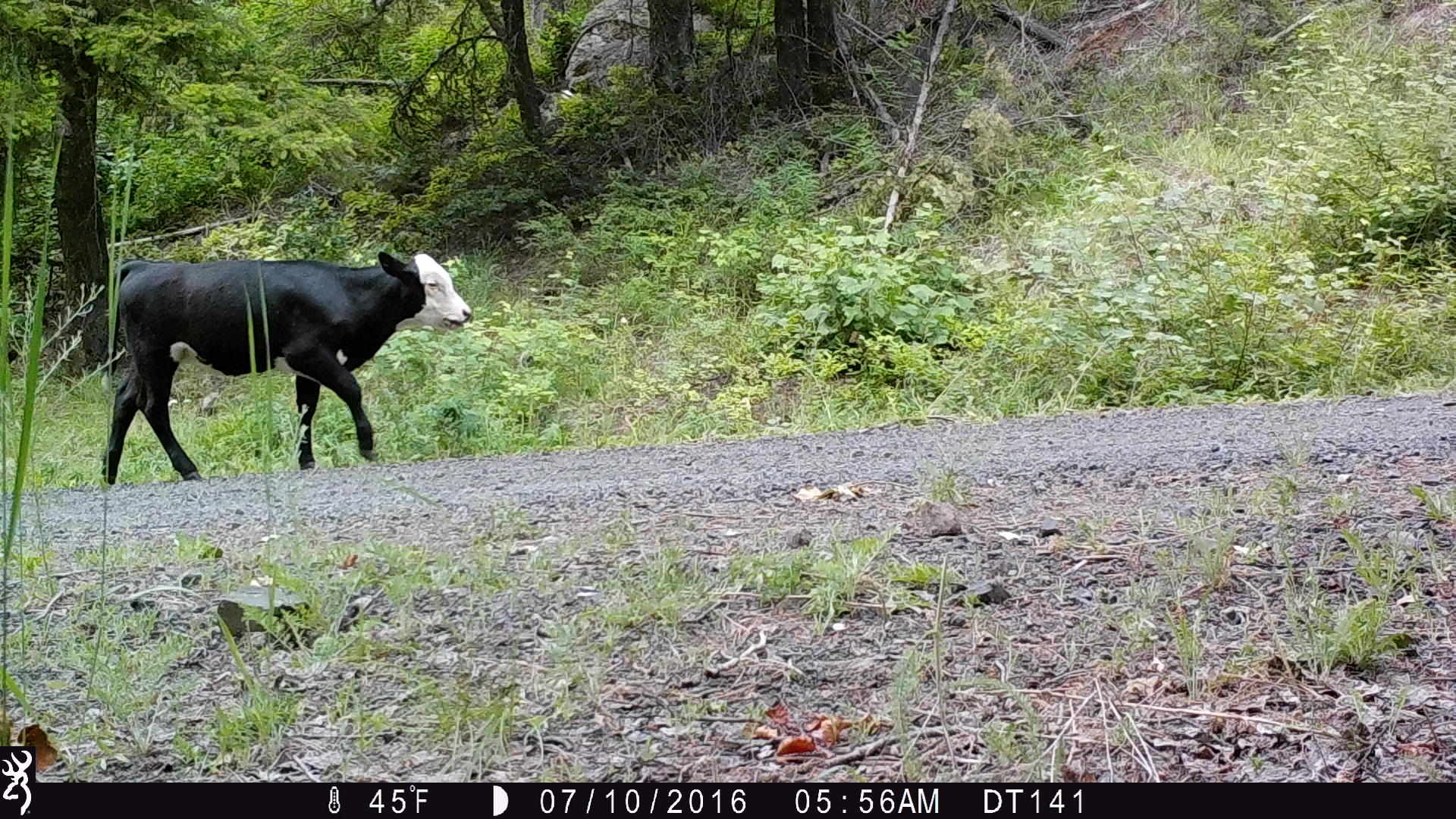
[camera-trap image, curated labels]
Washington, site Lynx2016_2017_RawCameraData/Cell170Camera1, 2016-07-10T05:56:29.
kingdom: Animalia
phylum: Chordata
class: Mammalia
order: Artiodactyla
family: Bovidae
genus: Bos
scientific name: Bos taurus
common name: domestic cattle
Domestic cattle (Bos taurus). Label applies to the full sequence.